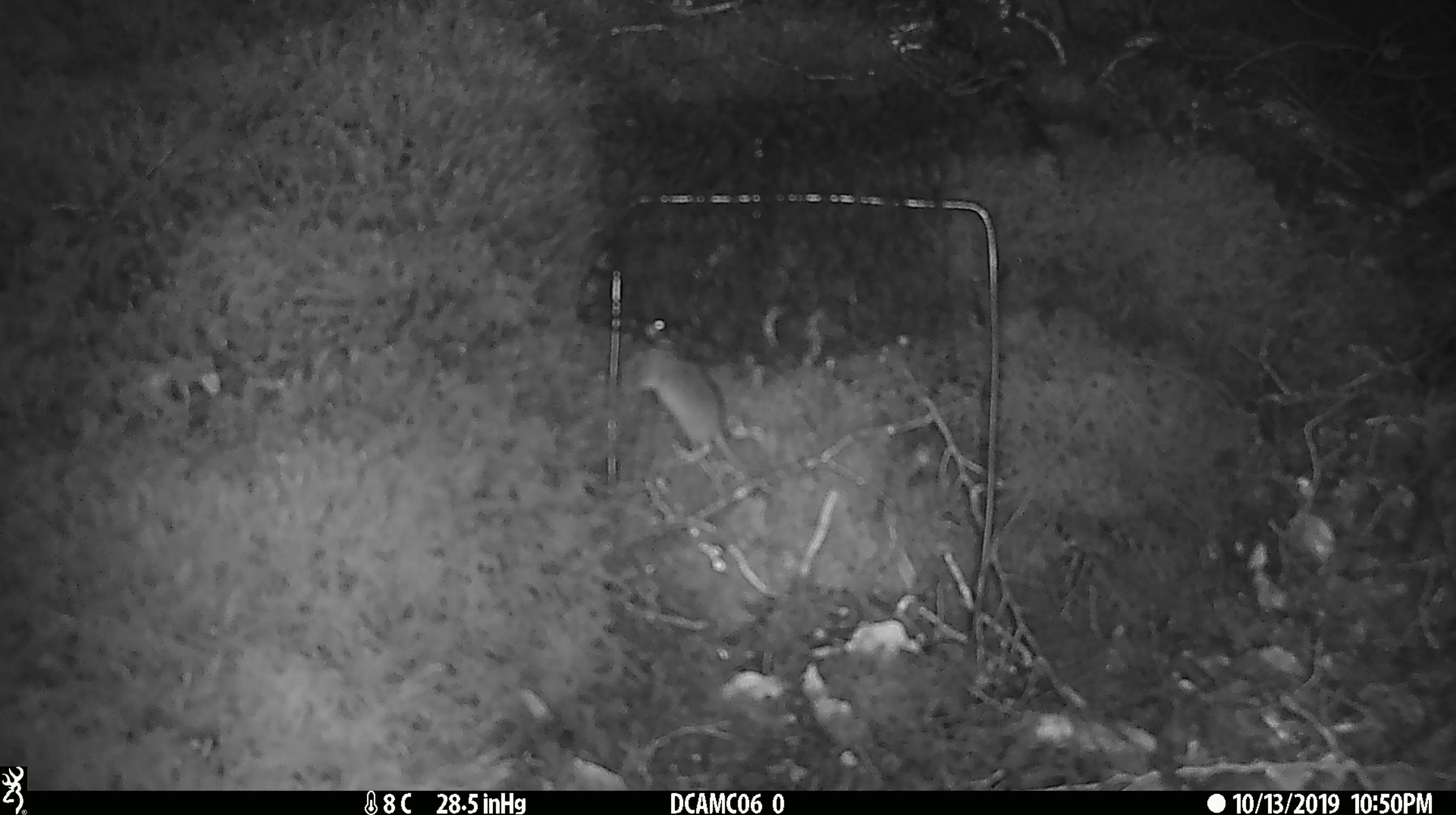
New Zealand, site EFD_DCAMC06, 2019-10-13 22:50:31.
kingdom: Animalia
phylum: Chordata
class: Mammalia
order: Rodentia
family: Muridae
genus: Mus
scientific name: Mus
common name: mouse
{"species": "mouse (Mus)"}